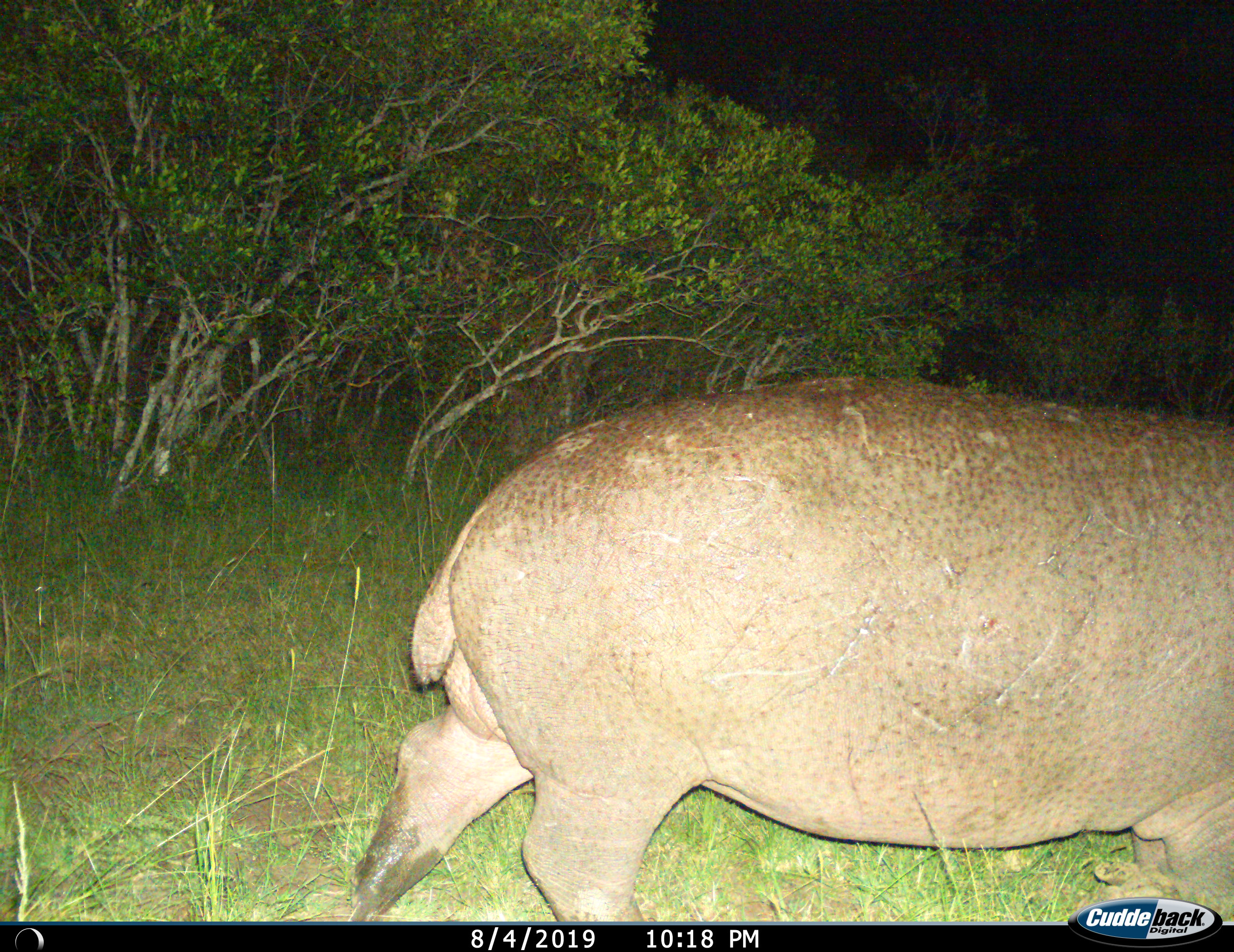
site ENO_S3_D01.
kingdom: Animalia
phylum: Chordata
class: Mammalia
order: Artiodactyla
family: Hippopotamidae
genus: Hippopotamus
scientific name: Hippopotamus amphibius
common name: hippopotamus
Hippopotamus (Hippopotamus amphibius), count 1. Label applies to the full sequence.